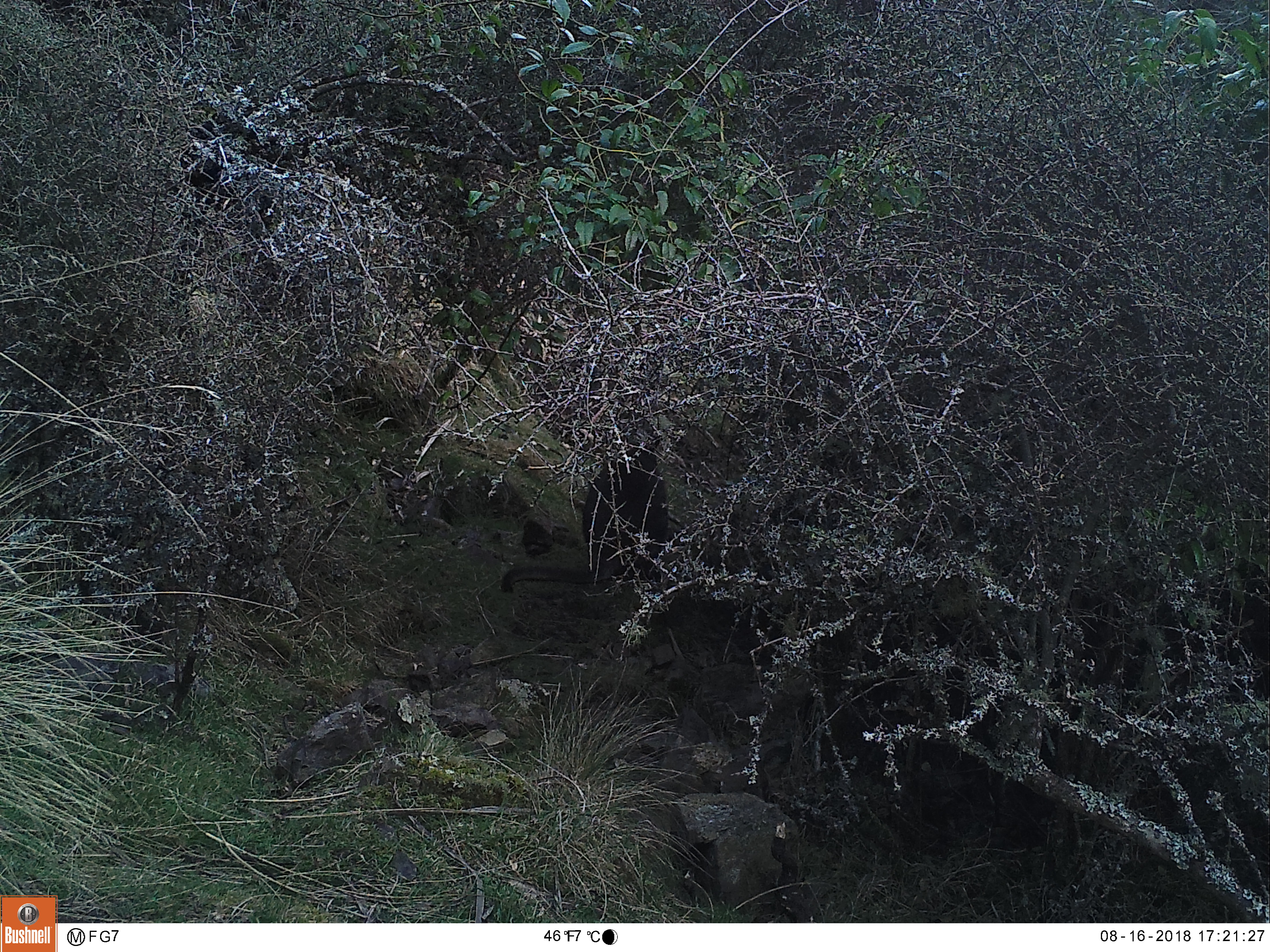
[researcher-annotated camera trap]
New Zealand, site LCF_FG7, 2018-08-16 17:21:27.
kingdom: Animalia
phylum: Chordata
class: Mammalia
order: Diprotodontia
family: Macropodidae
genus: Notamacropus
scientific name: Notamacropus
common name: wallaby